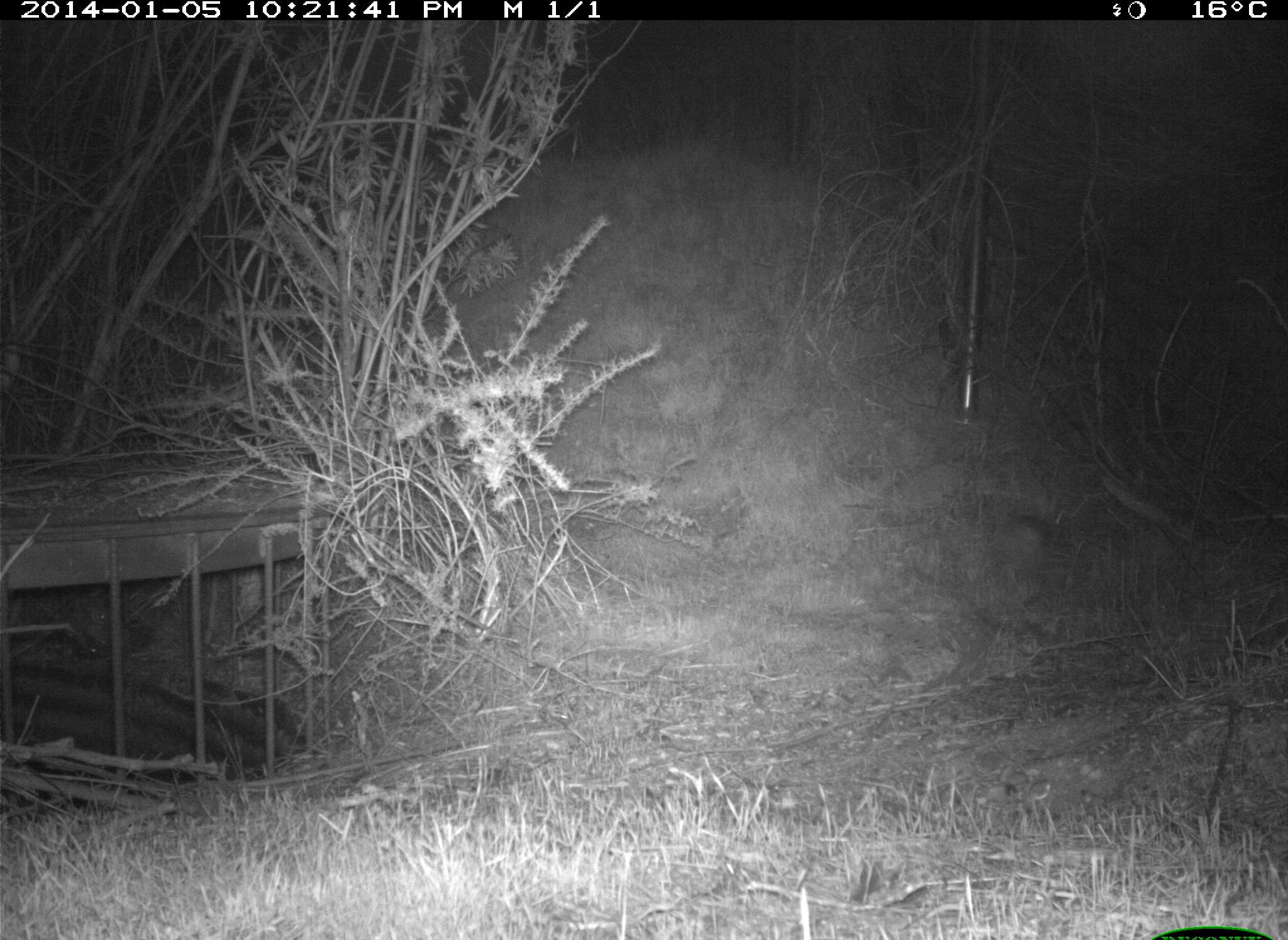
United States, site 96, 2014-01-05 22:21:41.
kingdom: Animalia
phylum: Chordata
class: Mammalia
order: Lagomorpha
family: Leporidae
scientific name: Leporidae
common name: rabbits and hares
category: rabbit